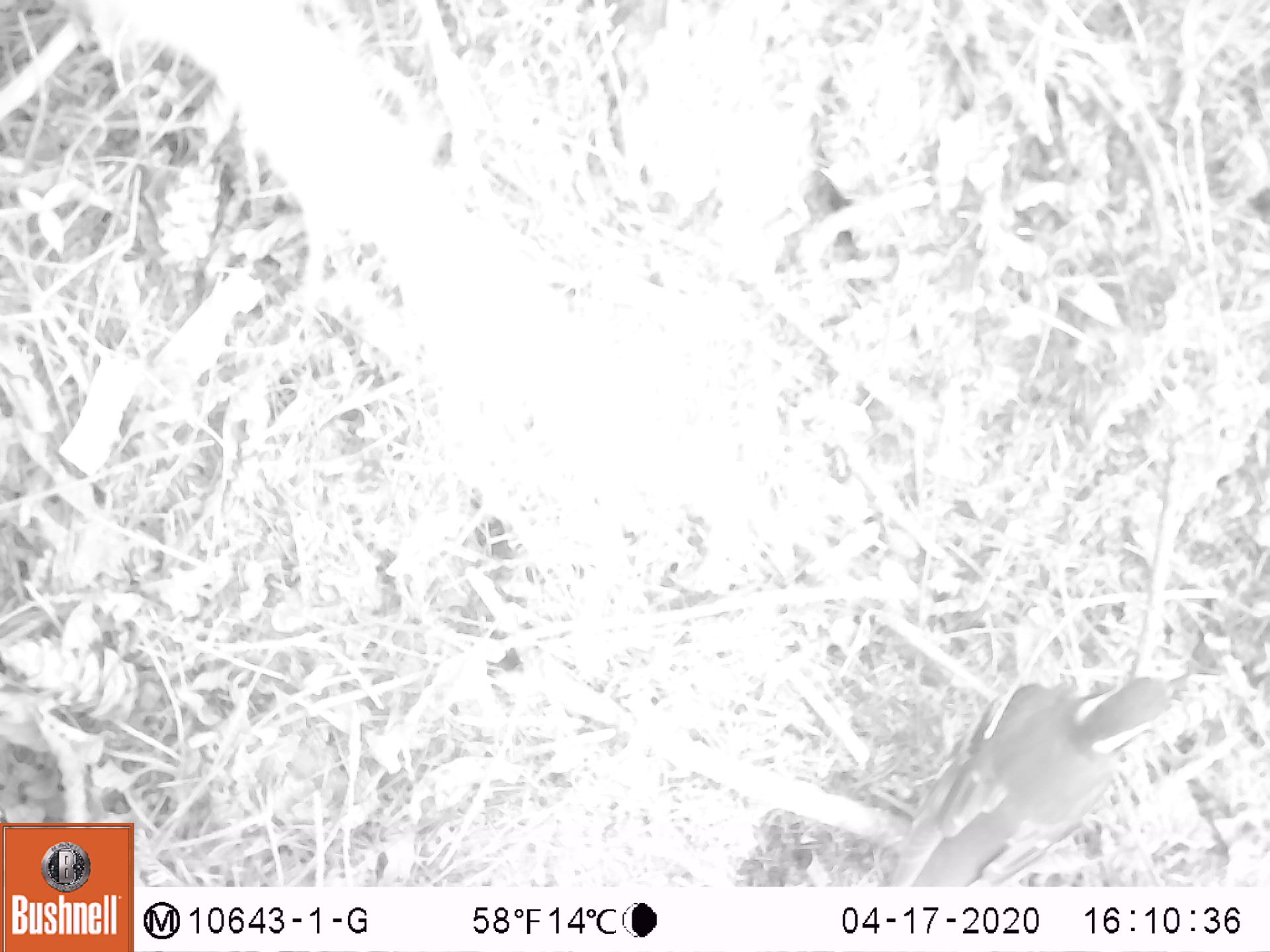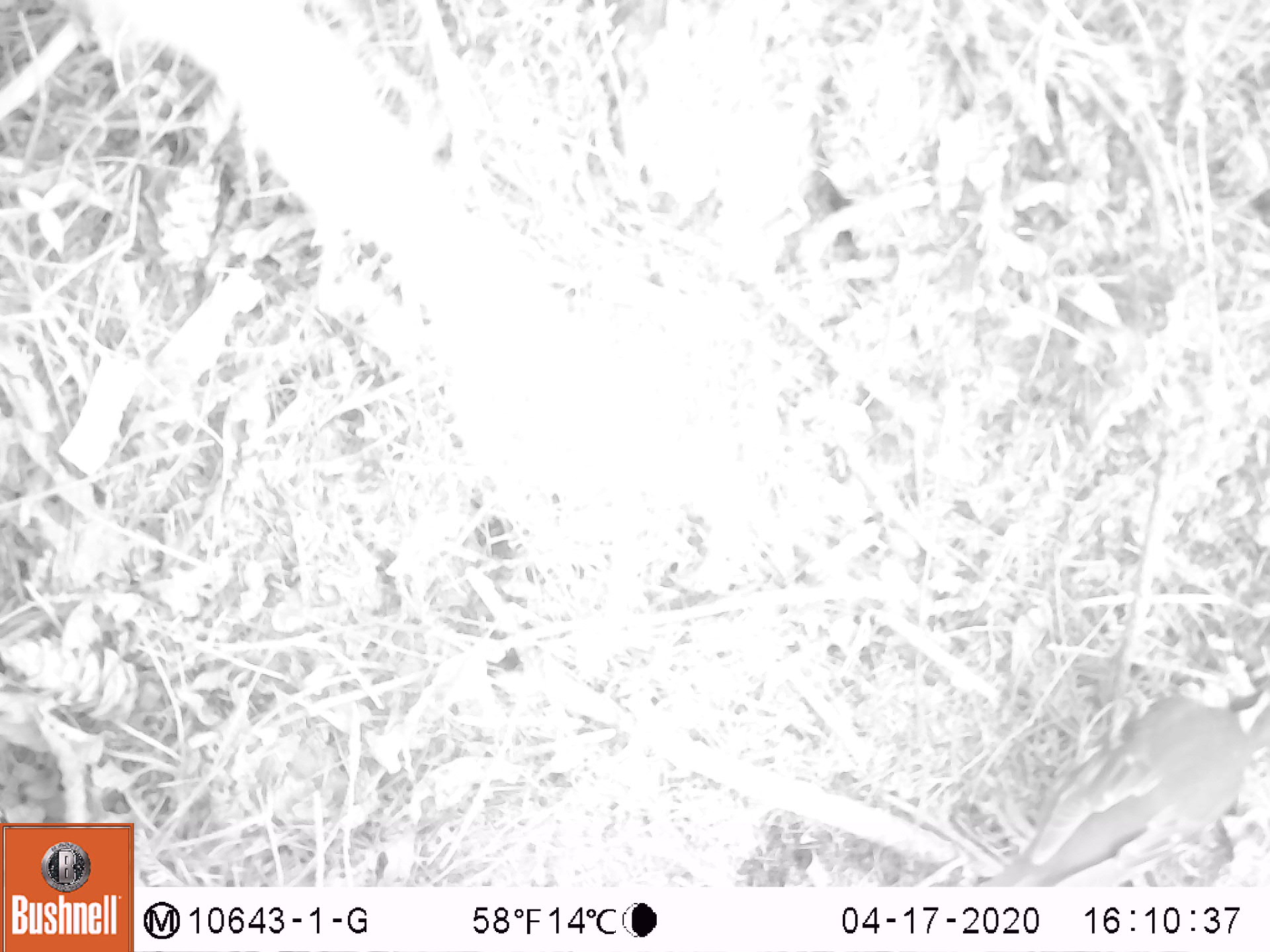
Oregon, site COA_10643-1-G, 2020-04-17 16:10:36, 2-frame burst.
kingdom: Animalia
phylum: Chordata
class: Aves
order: Passeriformes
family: Turdidae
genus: Ixoreus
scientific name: Ixoreus naevius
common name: varied thrush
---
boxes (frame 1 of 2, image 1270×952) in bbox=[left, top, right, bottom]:
varied thrush: bbox=[889, 660, 1195, 879]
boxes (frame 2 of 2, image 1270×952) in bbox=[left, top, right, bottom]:
varied thrush: bbox=[981, 698, 1263, 882]